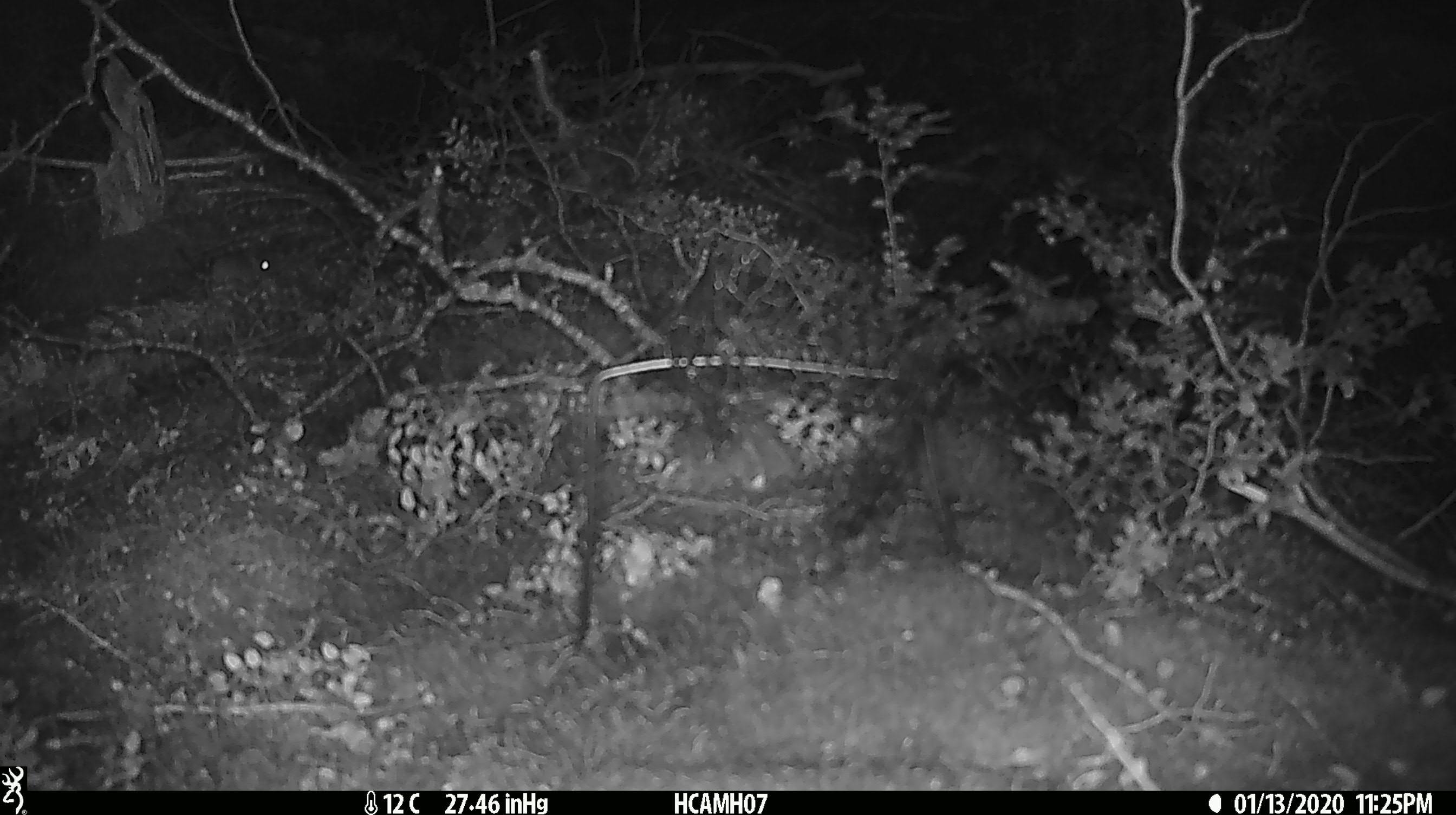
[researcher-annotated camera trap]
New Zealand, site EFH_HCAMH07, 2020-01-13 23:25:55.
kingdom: Animalia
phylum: Chordata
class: Mammalia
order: Rodentia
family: Muridae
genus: Mus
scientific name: Mus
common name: mouse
Mouse (Mus).